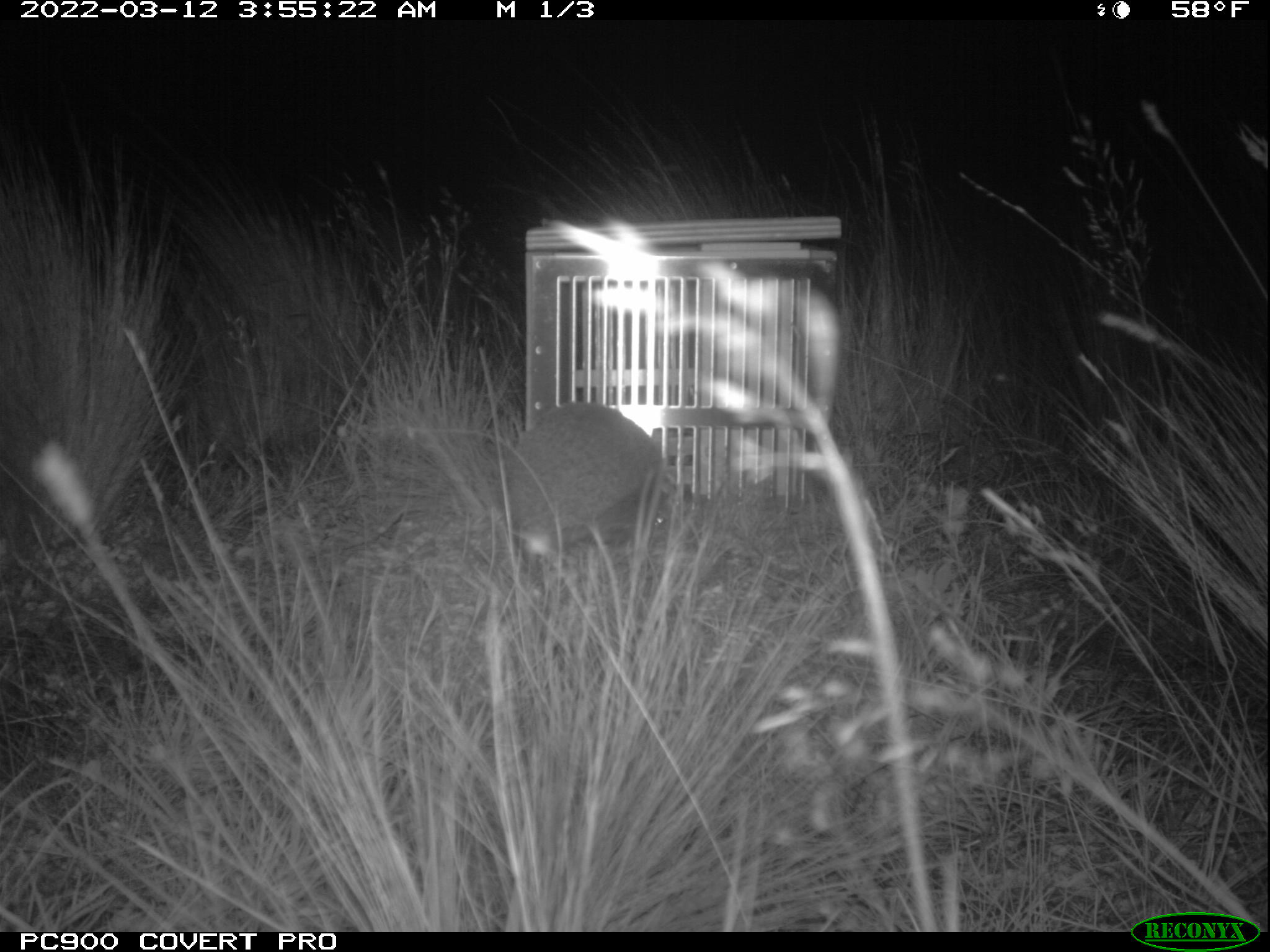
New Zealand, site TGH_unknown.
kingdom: Animalia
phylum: Chordata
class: Mammalia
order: Eulipotyphla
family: Erinaceidae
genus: Erinaceus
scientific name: Erinaceus europaeus europaeus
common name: european hedgehog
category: hedgehog